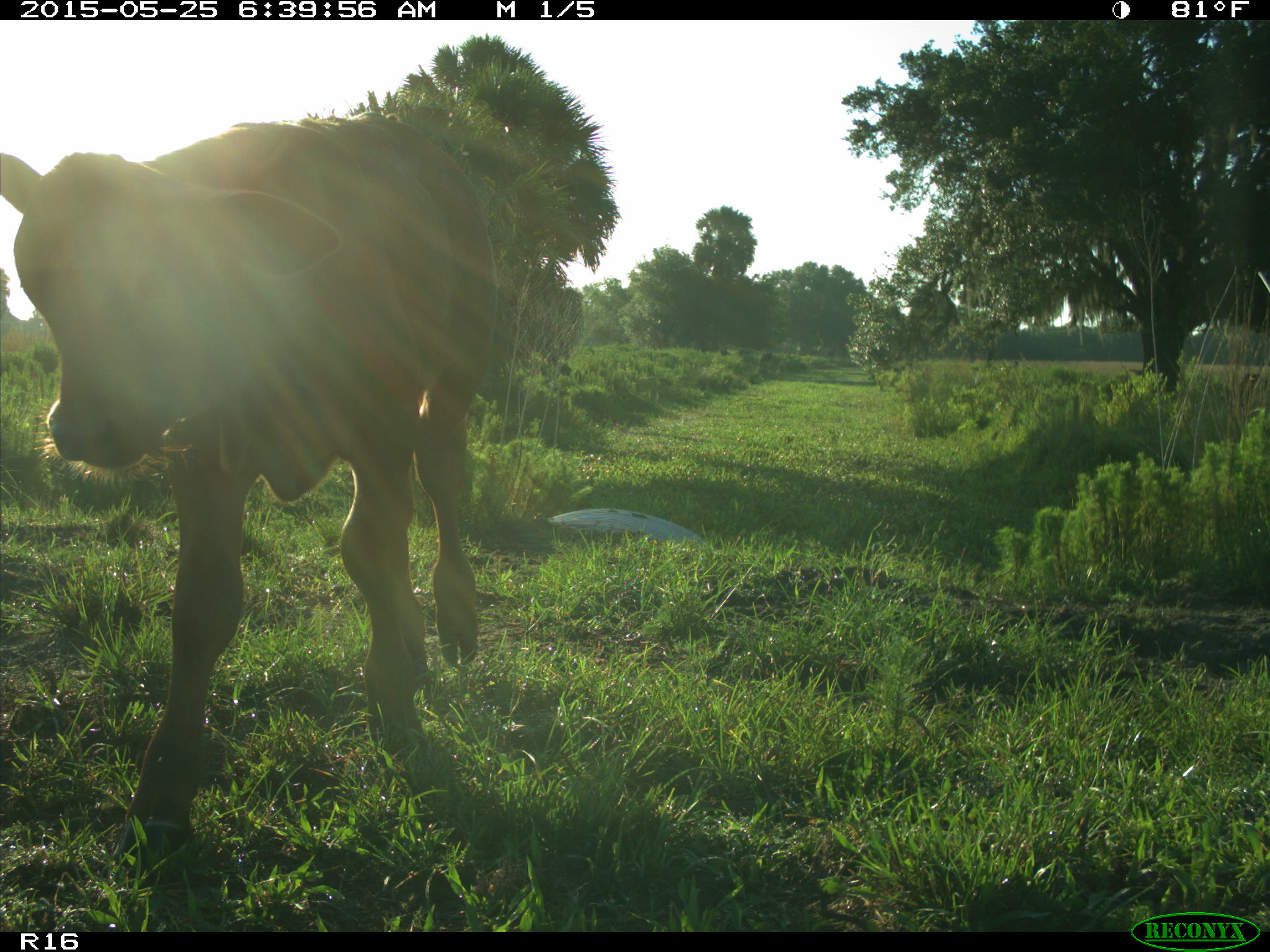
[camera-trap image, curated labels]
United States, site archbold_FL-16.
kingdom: Animalia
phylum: Chordata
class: Mammalia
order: Artiodactyla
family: Bovidae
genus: Bos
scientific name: Bos taurus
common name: domestic cow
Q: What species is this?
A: Bos taurus (domestic cow).